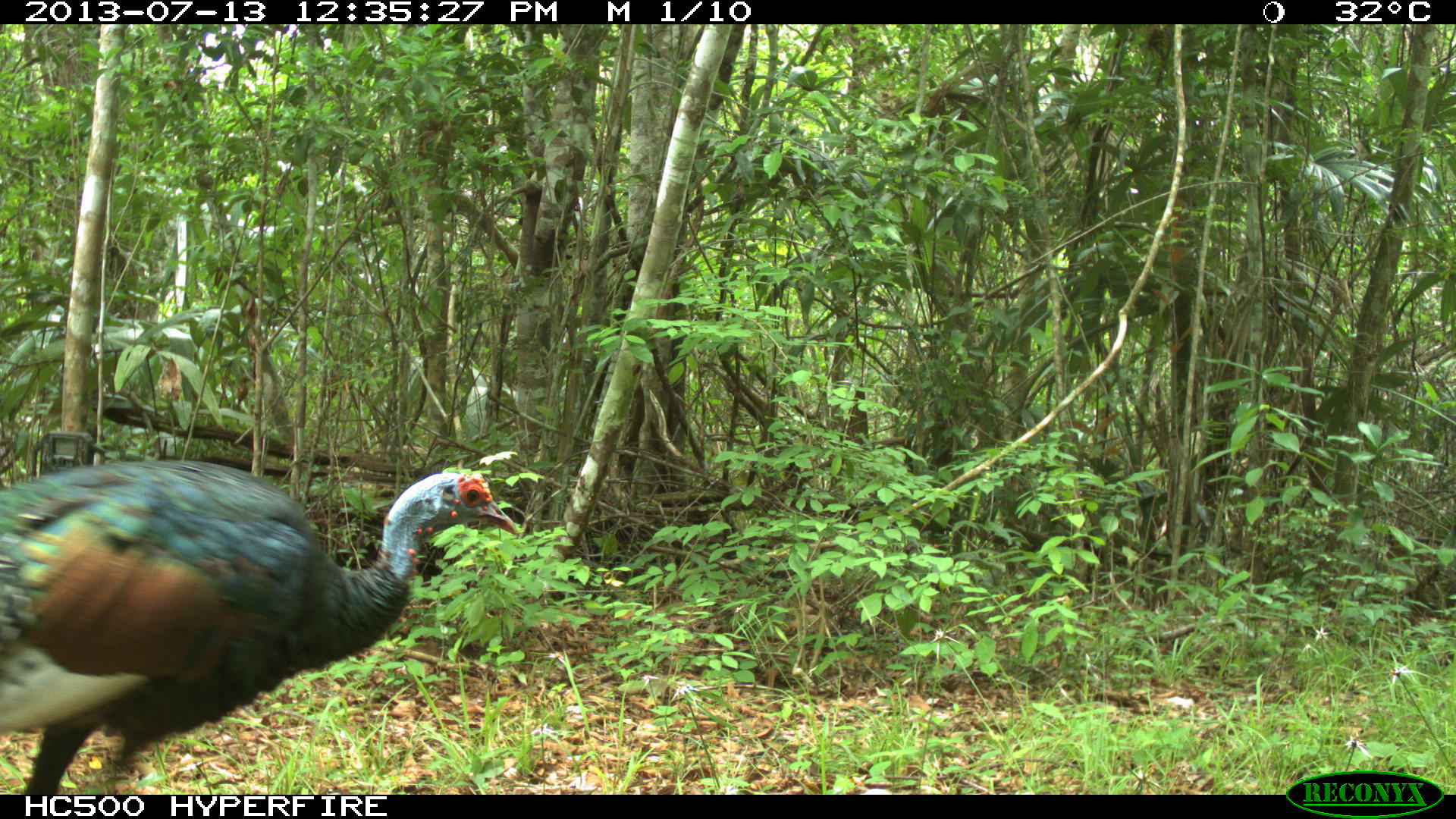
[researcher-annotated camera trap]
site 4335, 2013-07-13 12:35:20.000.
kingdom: Animalia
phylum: Chordata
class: Aves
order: Galliformes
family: Phasianidae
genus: Meleagris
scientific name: Meleagris ocellata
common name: ocellated turkey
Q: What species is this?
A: Meleagris ocellata (ocellated turkey).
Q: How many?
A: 1.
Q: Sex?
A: Female.